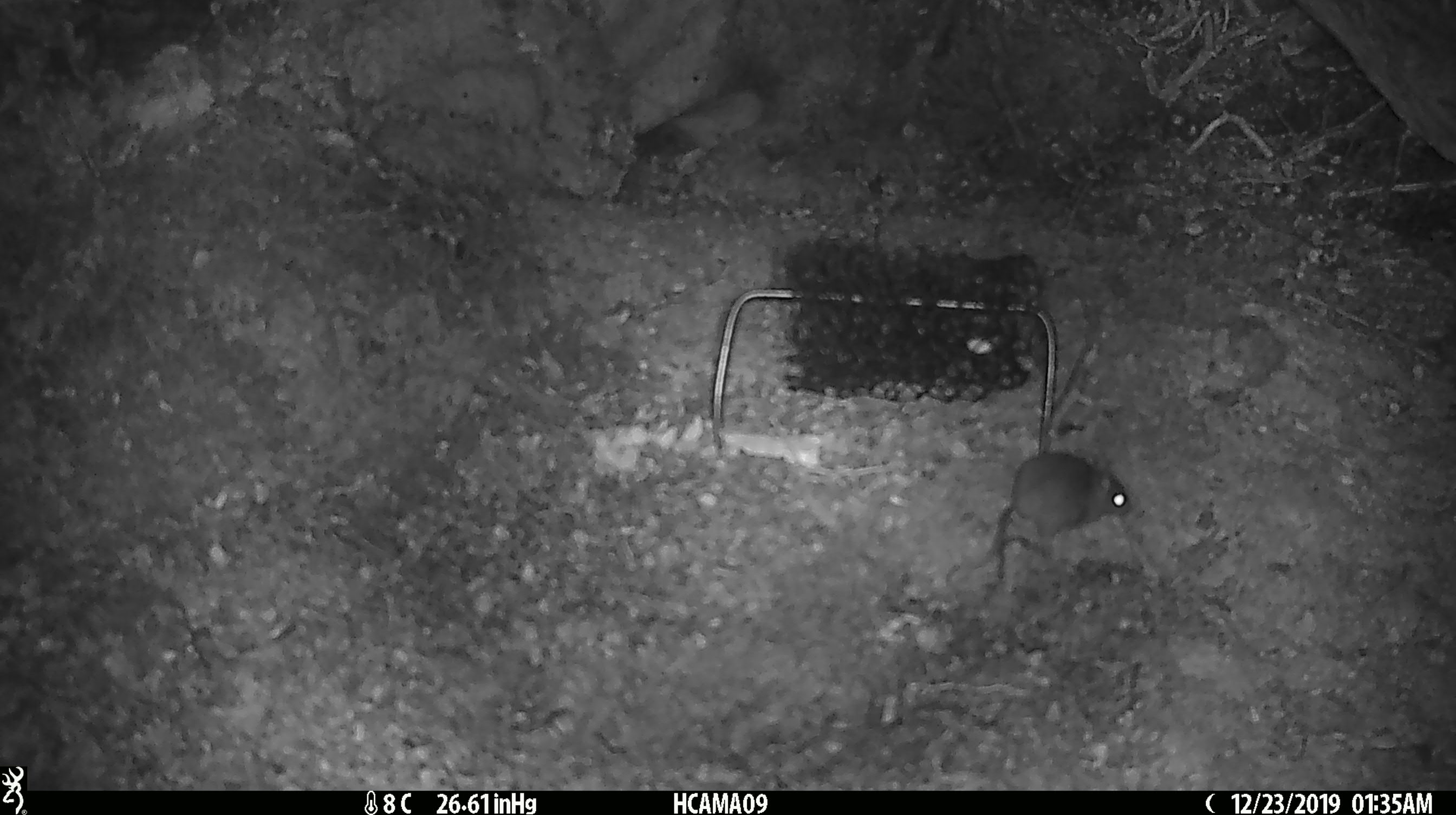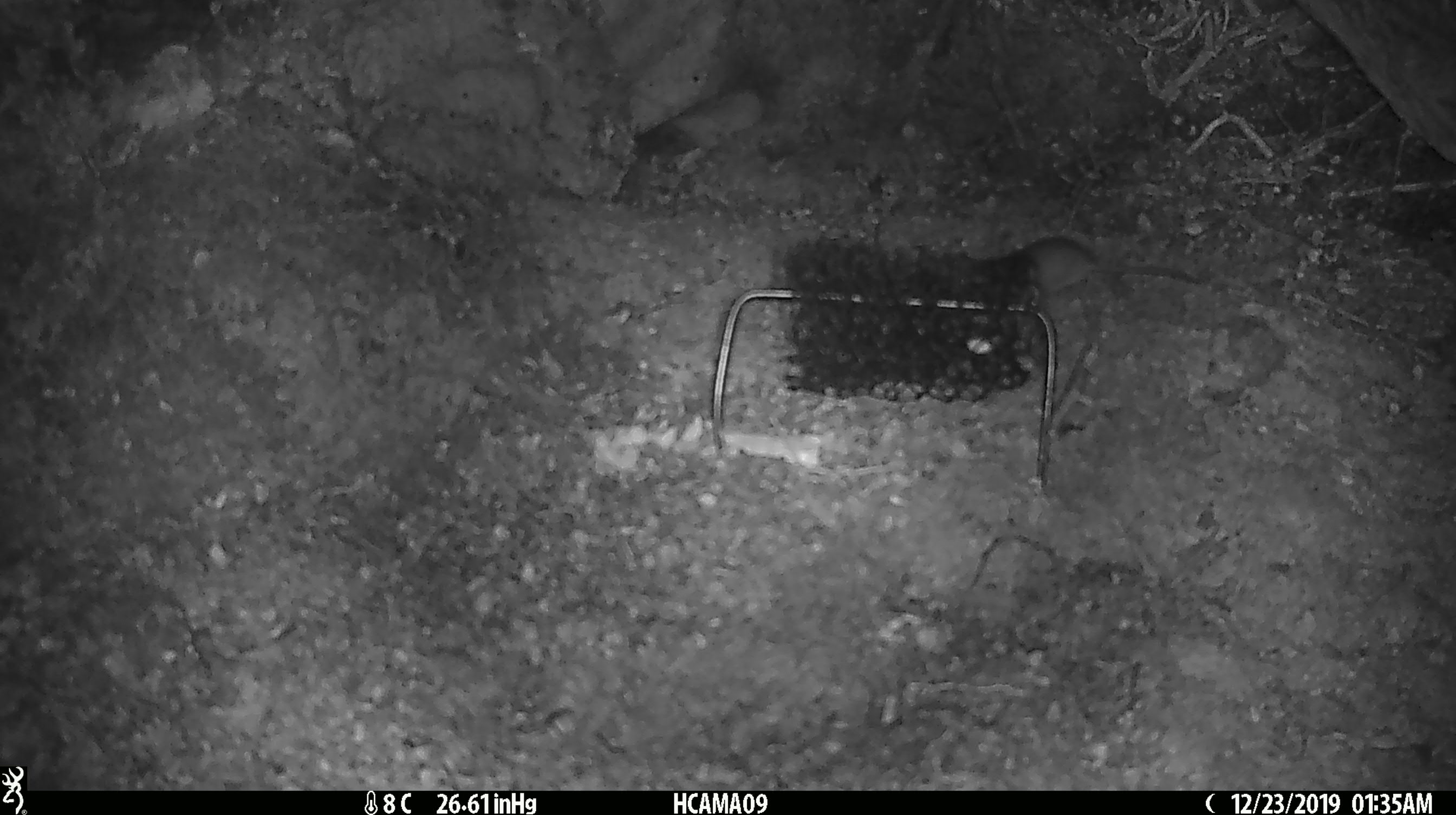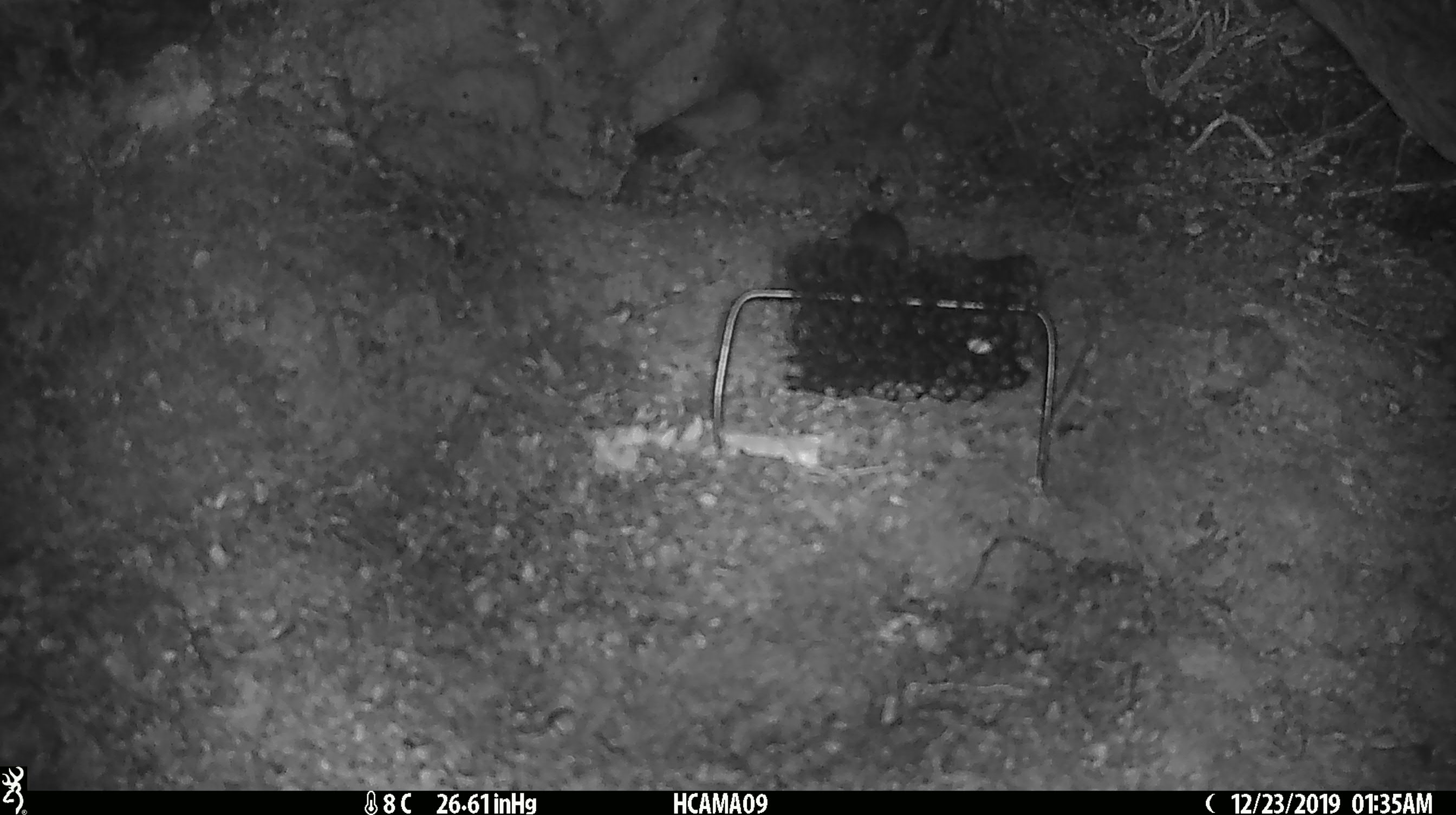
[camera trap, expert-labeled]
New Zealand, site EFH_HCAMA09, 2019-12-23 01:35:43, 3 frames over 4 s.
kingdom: Animalia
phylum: Chordata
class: Mammalia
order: Rodentia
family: Muridae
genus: Mus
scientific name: Mus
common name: mouse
Mouse (Mus).